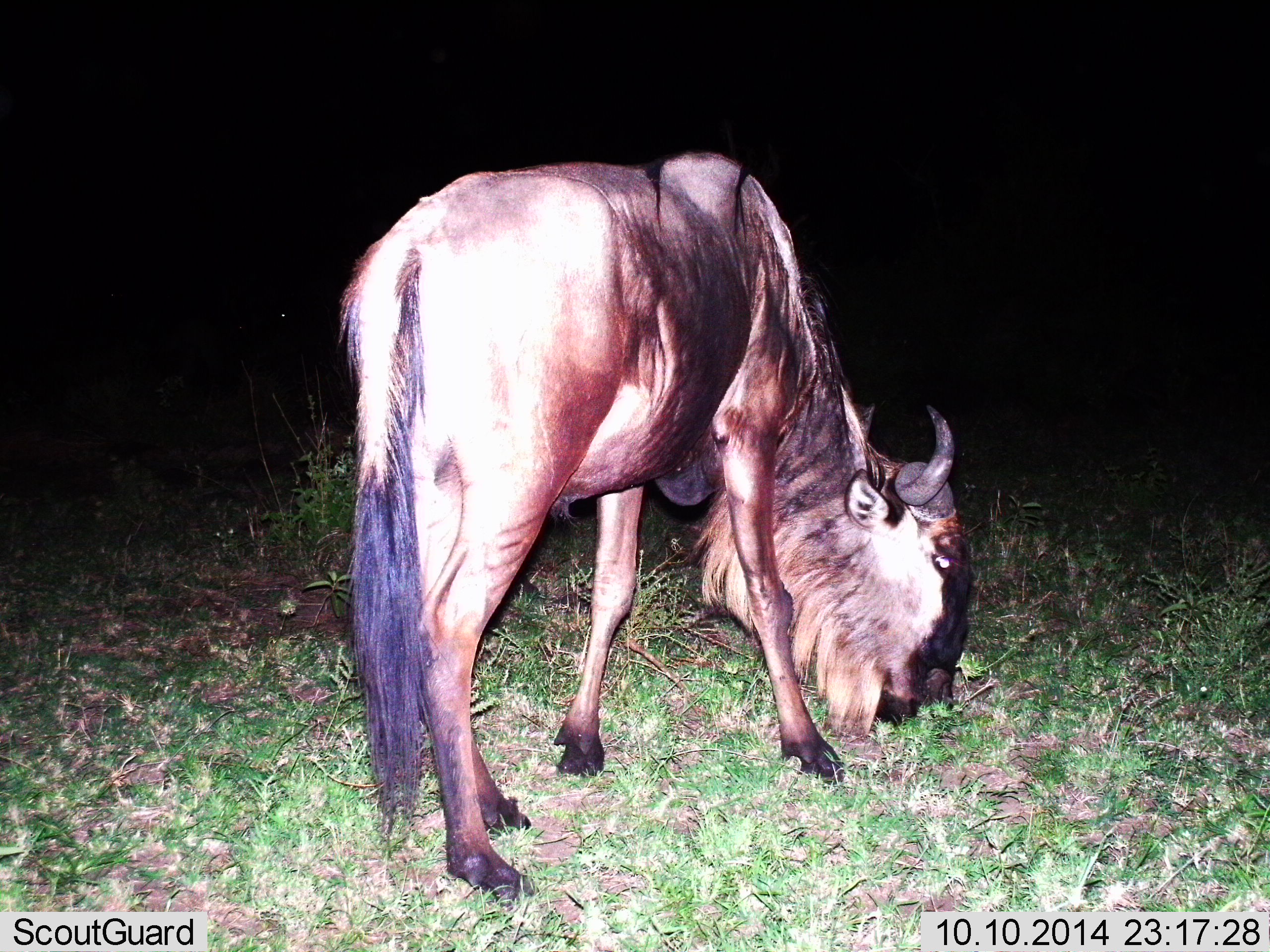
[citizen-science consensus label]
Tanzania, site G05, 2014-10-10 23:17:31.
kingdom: Animalia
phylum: Chordata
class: Mammalia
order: Artiodactyla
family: Bovidae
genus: Connochaetes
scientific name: Connochaetes taurinus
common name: blue wildebeest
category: wildebeest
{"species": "wildebeest (blue wildebeest) (Connochaetes taurinus)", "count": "1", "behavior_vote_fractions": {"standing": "30%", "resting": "0%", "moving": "0%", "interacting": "0%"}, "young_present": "0%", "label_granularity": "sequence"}